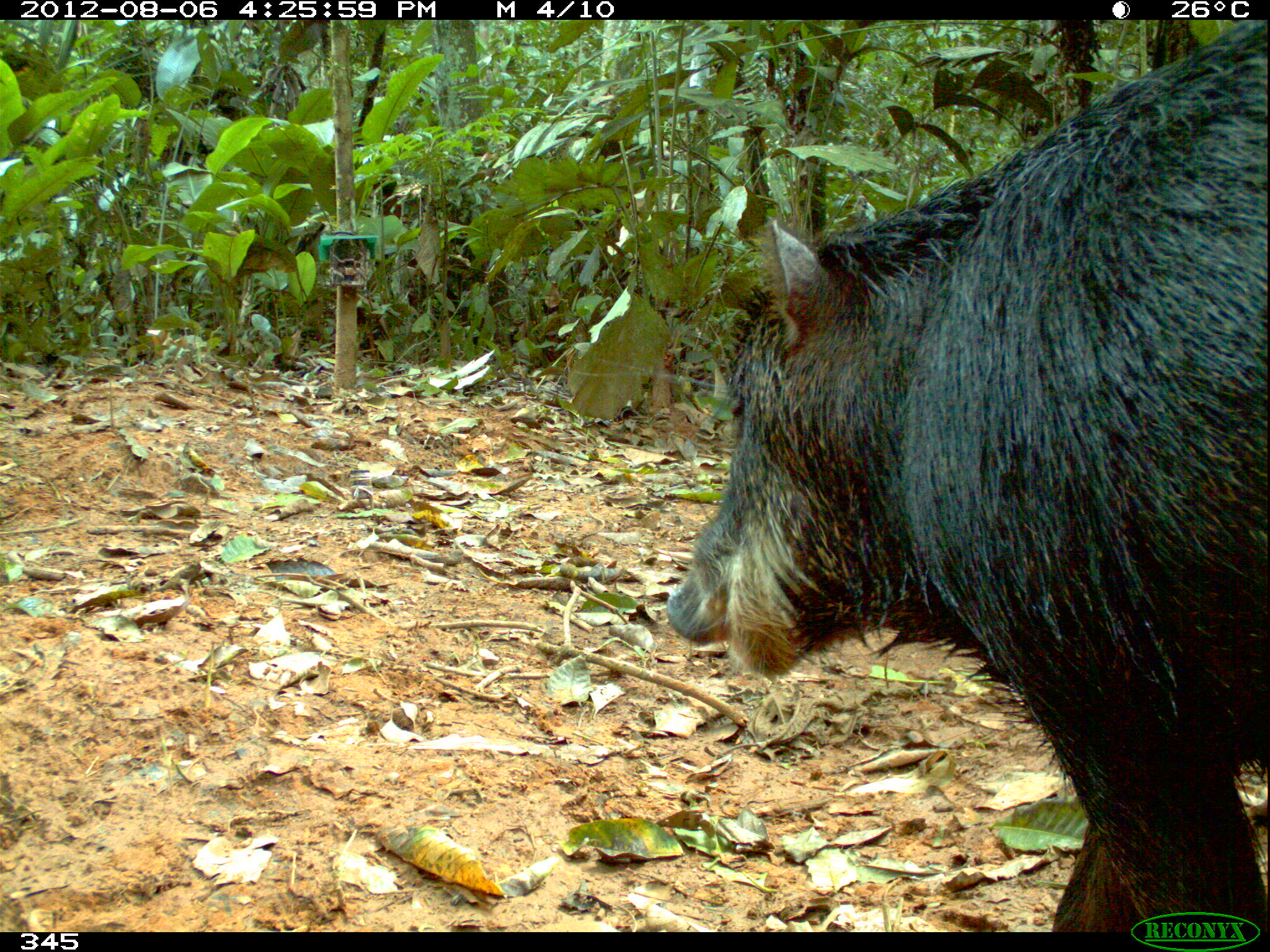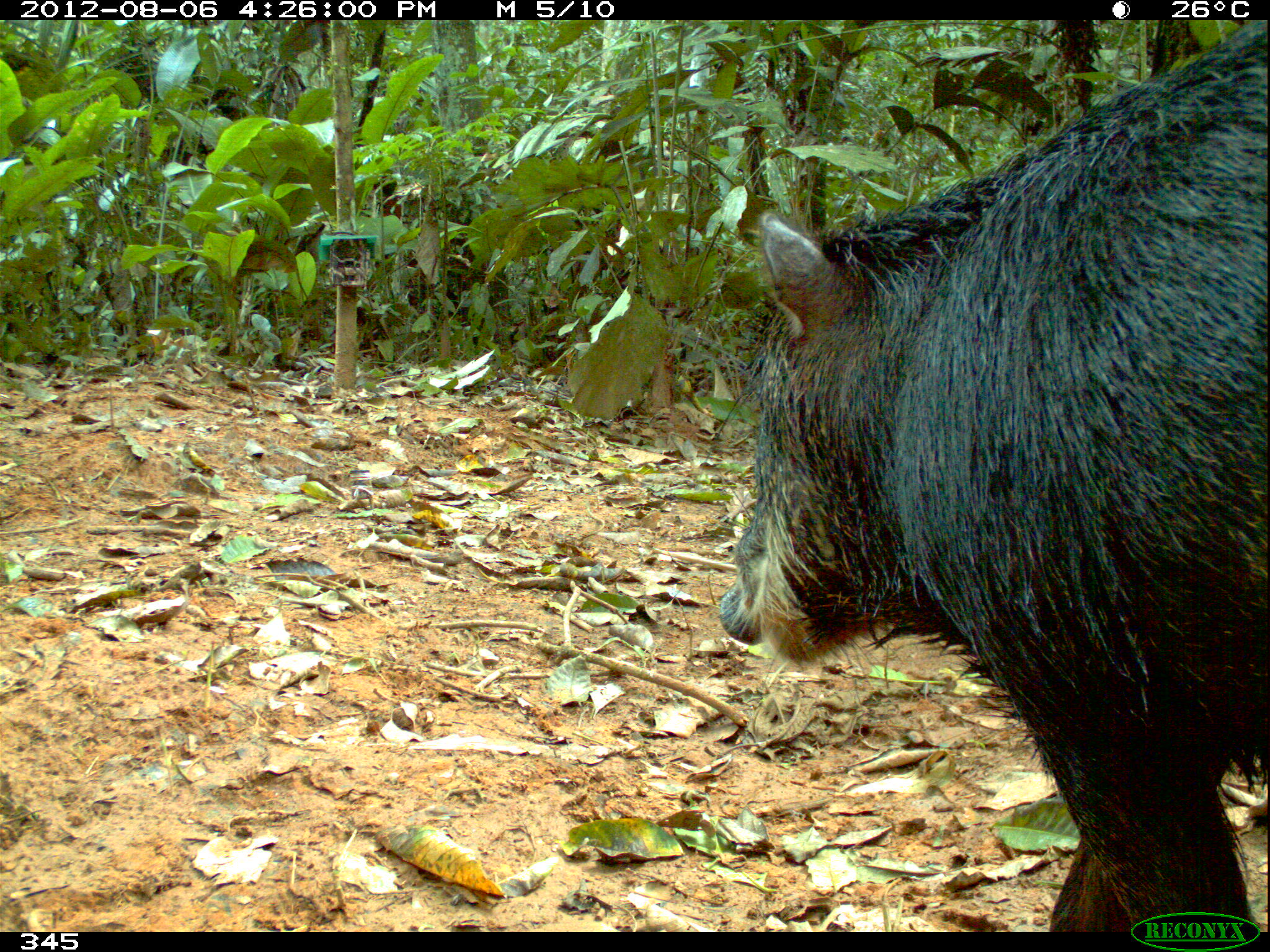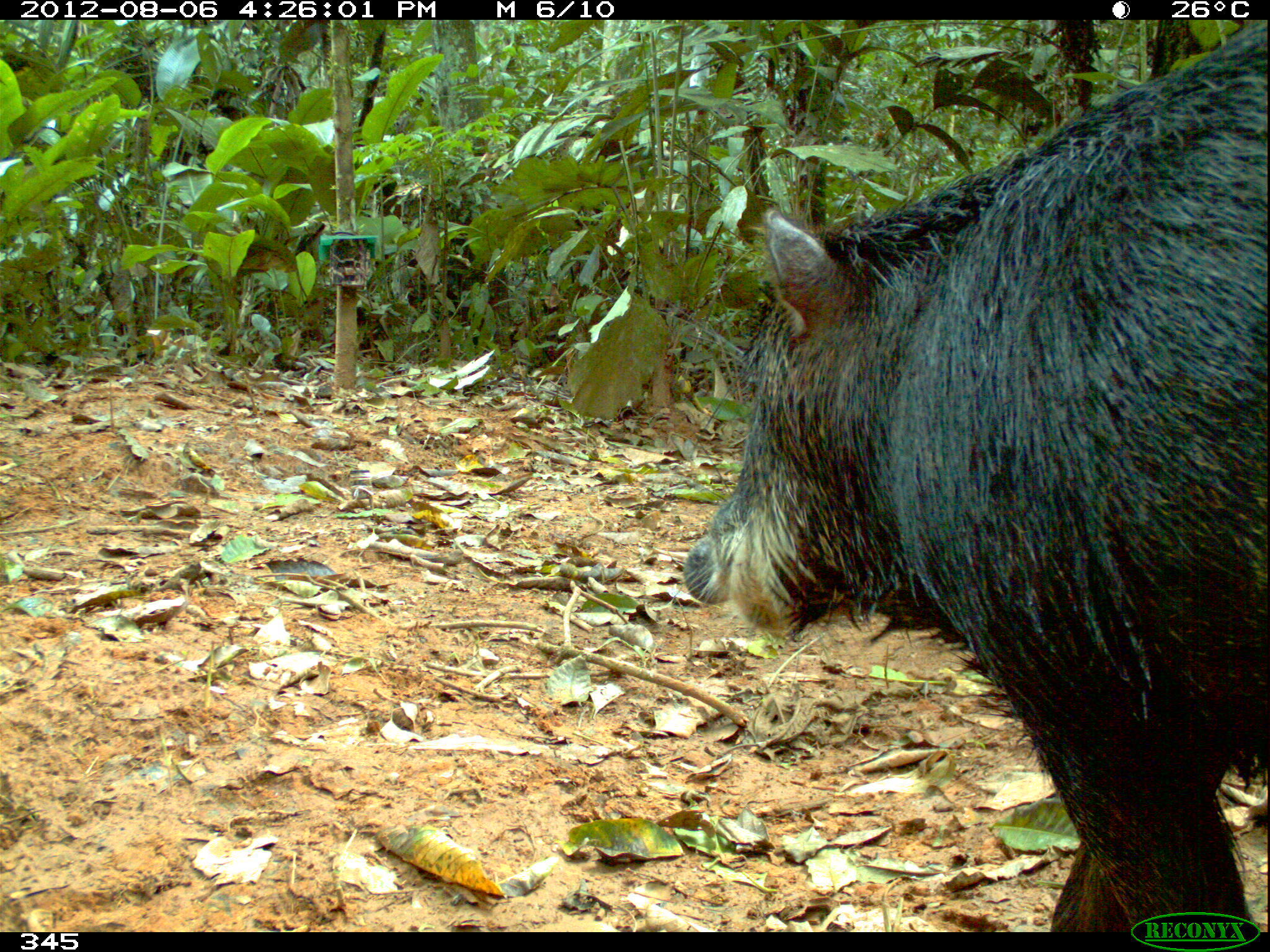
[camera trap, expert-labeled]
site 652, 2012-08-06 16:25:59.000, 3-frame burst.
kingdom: Animalia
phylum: Chordata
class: Mammalia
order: Artiodactyla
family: Tayassuidae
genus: Tayassu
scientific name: Tayassu pecari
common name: white-lipped peccary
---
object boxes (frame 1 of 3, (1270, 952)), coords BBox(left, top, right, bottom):
tayassu pecari: BBox(664, 15, 1270, 931)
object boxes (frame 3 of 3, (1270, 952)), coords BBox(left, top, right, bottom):
tayassu pecari: BBox(681, 18, 1270, 932)